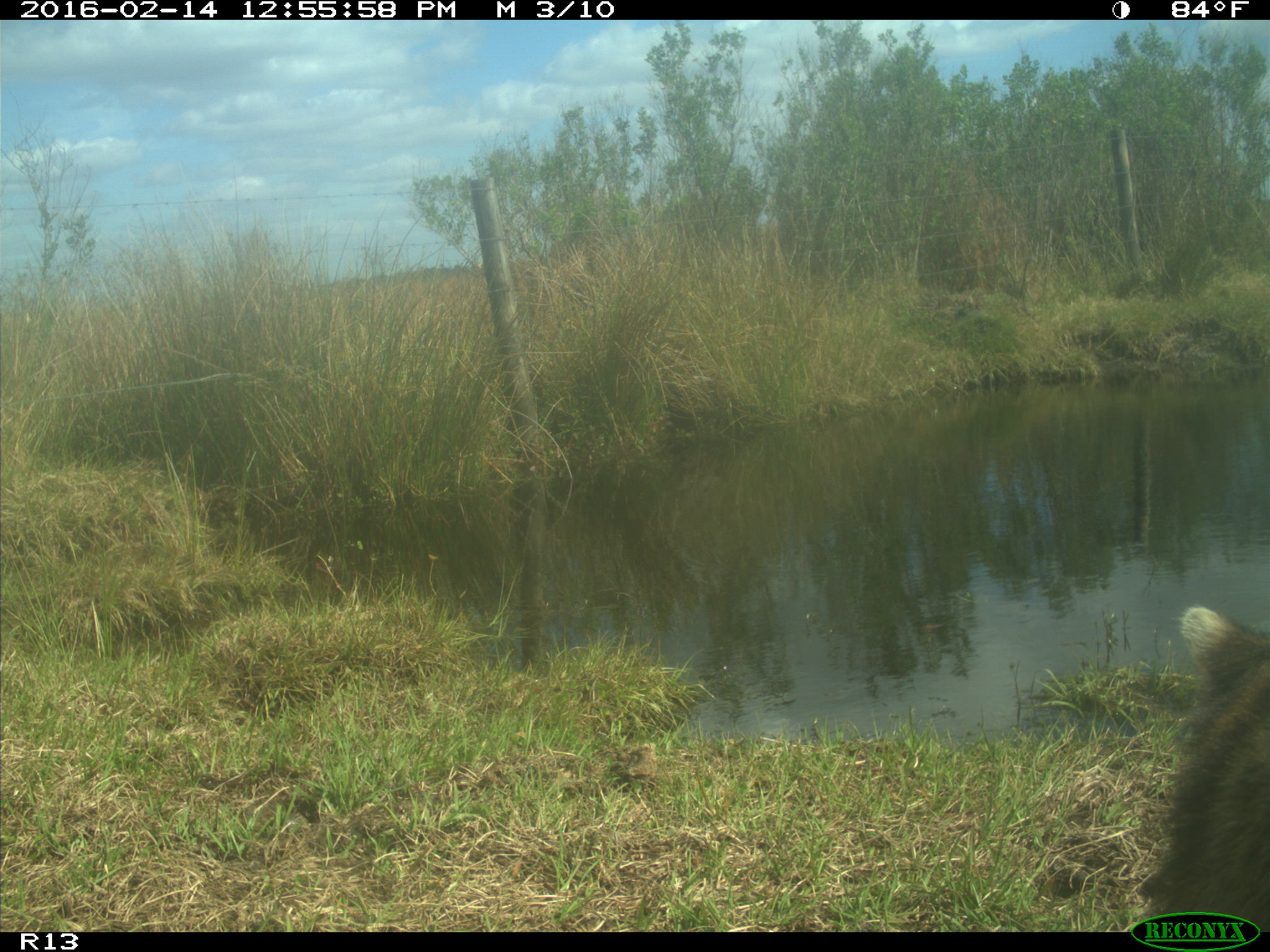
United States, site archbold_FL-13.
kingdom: Animalia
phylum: Chordata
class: Mammalia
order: Carnivora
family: Procyonidae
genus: Procyon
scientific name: Procyon lotor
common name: common raccoon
Procyon lotor (common raccoon).